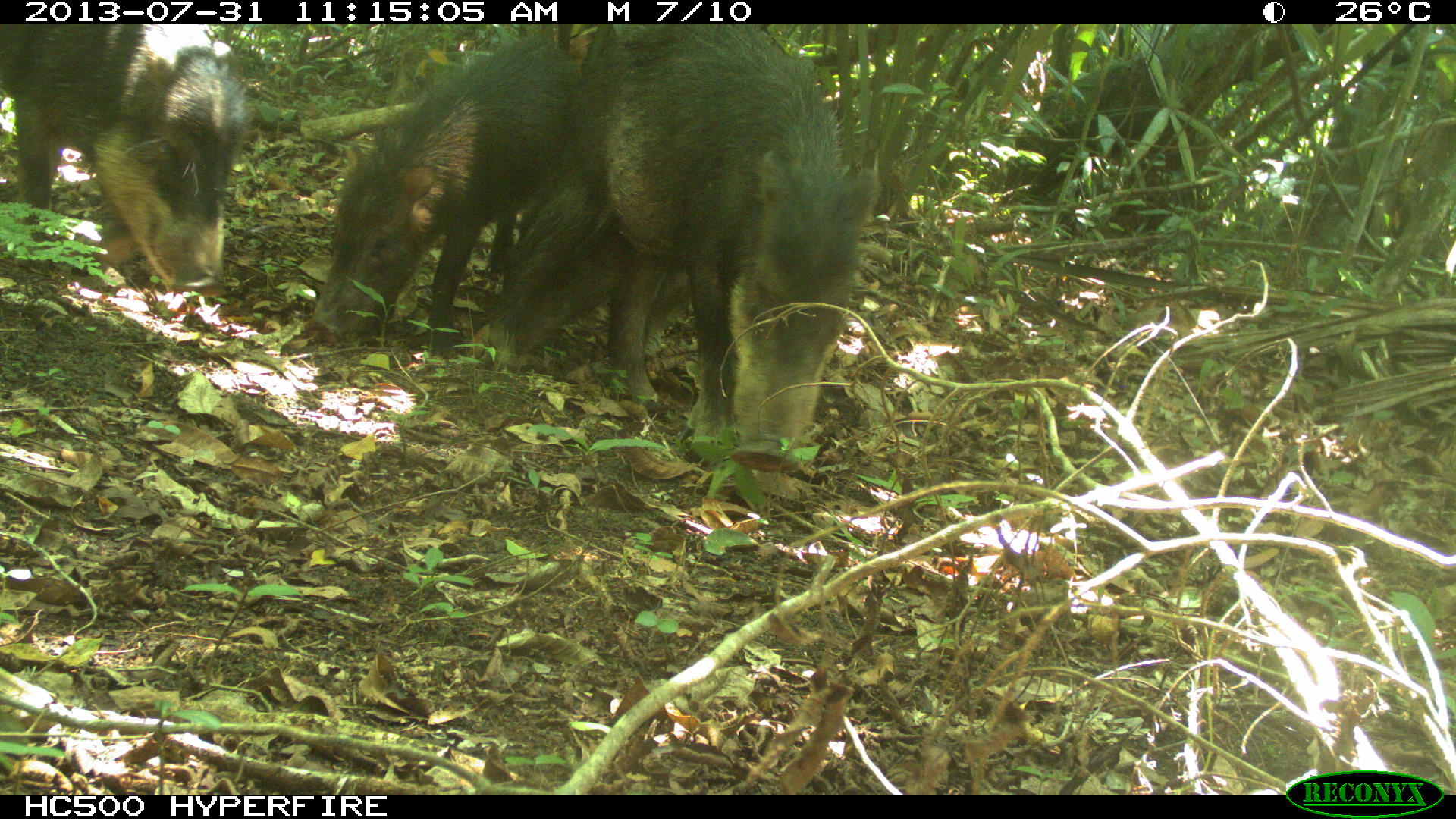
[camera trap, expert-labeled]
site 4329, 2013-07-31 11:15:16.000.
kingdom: Animalia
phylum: Chordata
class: Mammalia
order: Artiodactyla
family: Tayassuidae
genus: Tayassu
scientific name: Tayassu pecari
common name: white-lipped peccary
Tayassu pecari (white-lipped peccary), count 10.